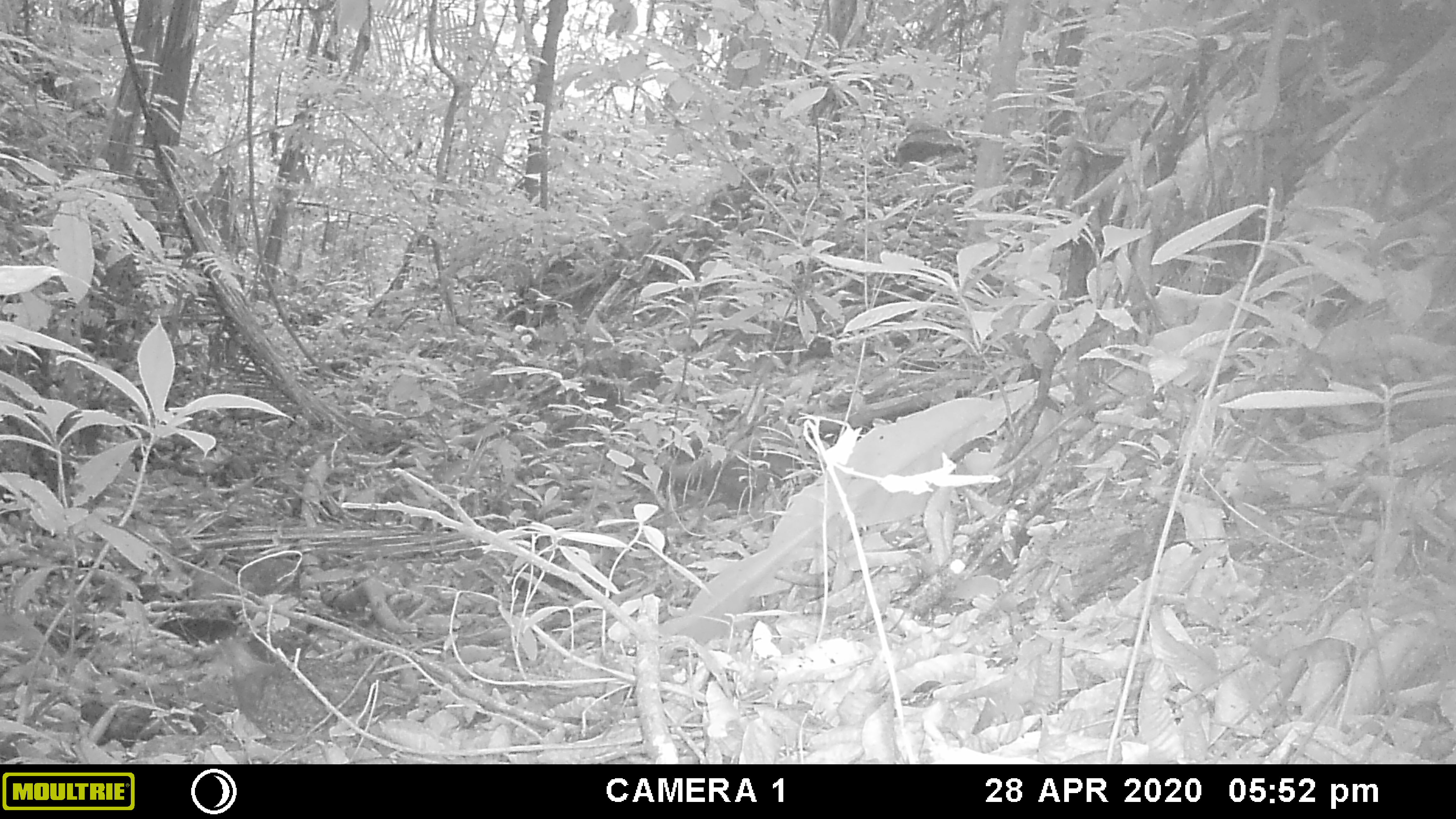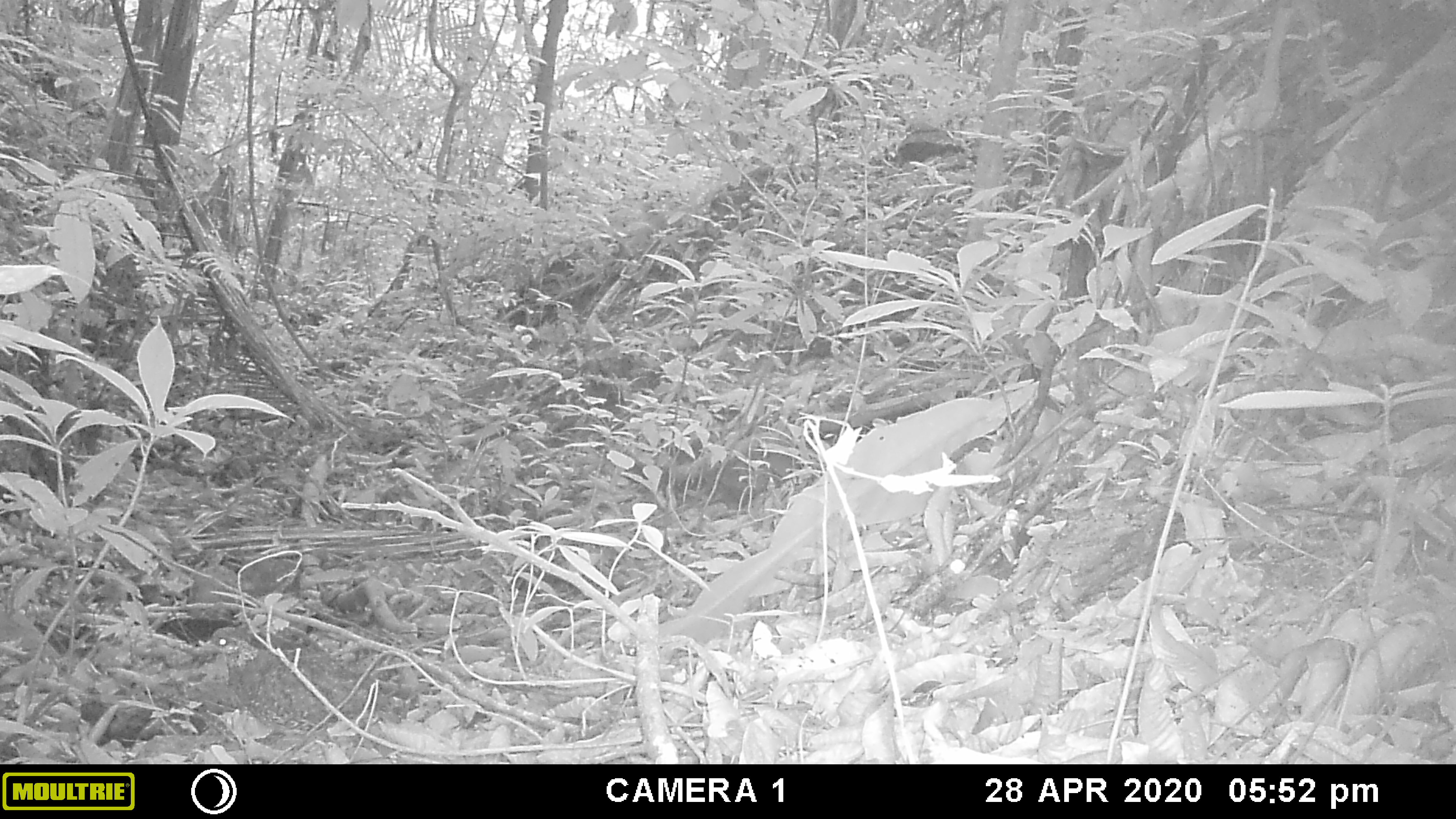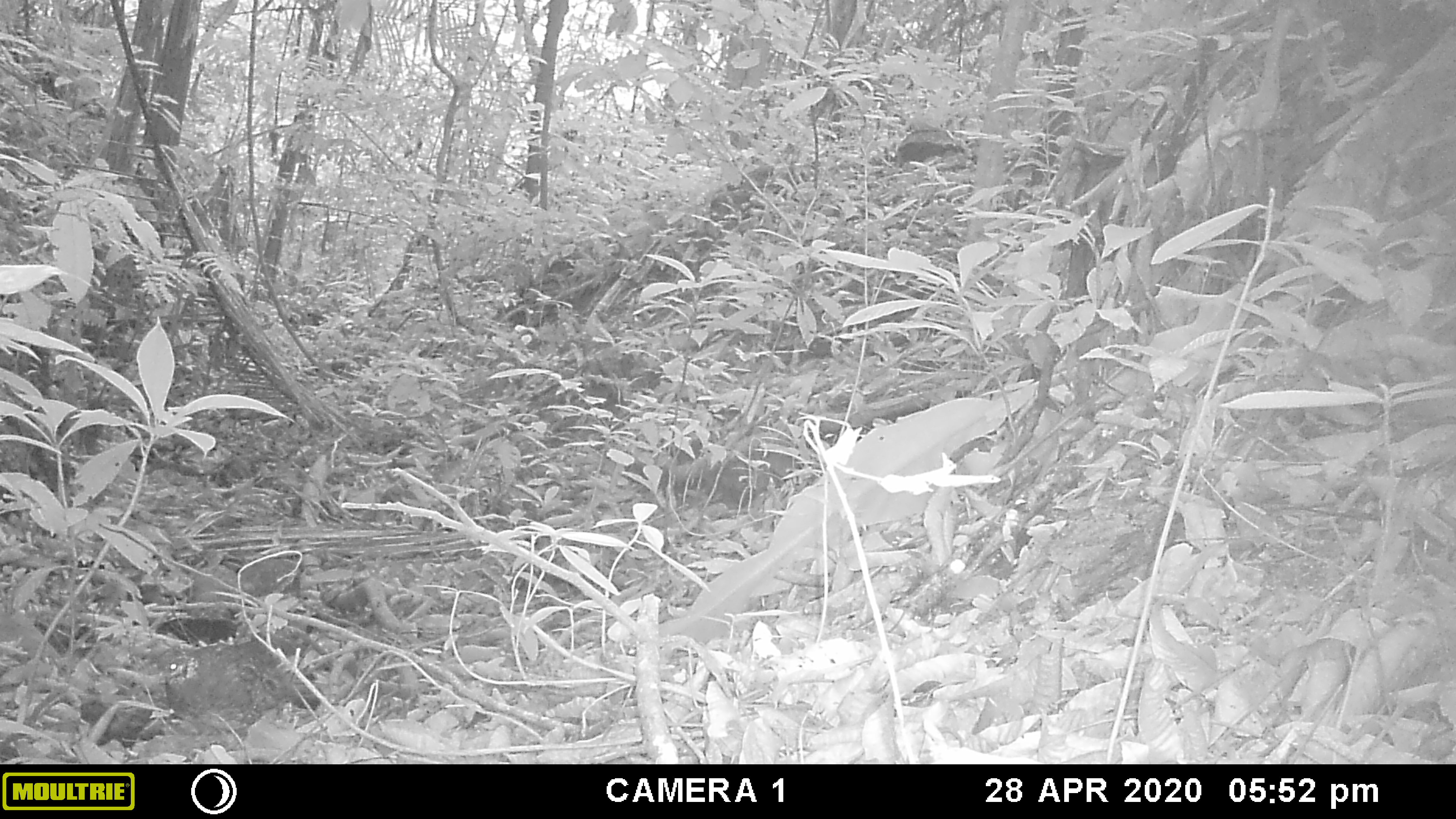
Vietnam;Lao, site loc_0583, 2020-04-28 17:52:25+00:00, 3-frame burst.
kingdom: Animalia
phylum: Chordata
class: Aves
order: Galliformes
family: Phasianidae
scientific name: Phasianidae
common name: partridge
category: unidentified partridge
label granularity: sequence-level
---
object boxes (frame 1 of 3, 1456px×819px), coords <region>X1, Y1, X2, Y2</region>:
unidentified partridge: <region>215, 636, 410, 744</region>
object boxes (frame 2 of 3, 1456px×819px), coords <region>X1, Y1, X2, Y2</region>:
unidentified partridge: <region>196, 625, 422, 731</region>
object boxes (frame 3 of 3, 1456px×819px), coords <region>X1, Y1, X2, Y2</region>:
unidentified partridge: <region>153, 640, 323, 747</region>